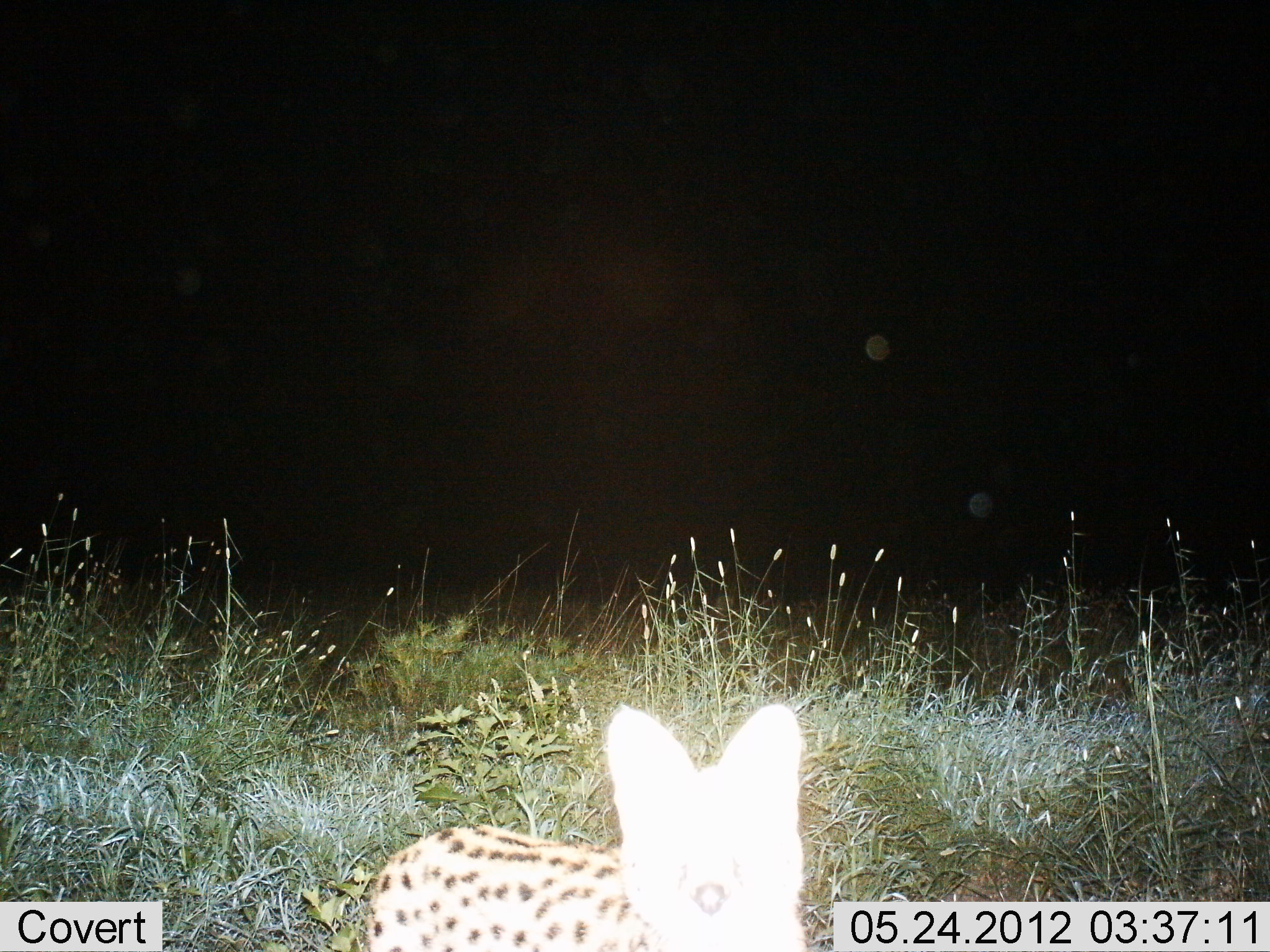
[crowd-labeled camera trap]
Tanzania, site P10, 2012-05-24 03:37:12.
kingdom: Animalia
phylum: Chordata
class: Mammalia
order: Carnivora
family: Felidae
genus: Leptailurus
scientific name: Leptailurus serval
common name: serval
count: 1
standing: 100%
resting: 0%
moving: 0%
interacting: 0%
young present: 0%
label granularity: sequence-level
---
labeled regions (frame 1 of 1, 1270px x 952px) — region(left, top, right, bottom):
animal: region(357, 702, 810, 952)